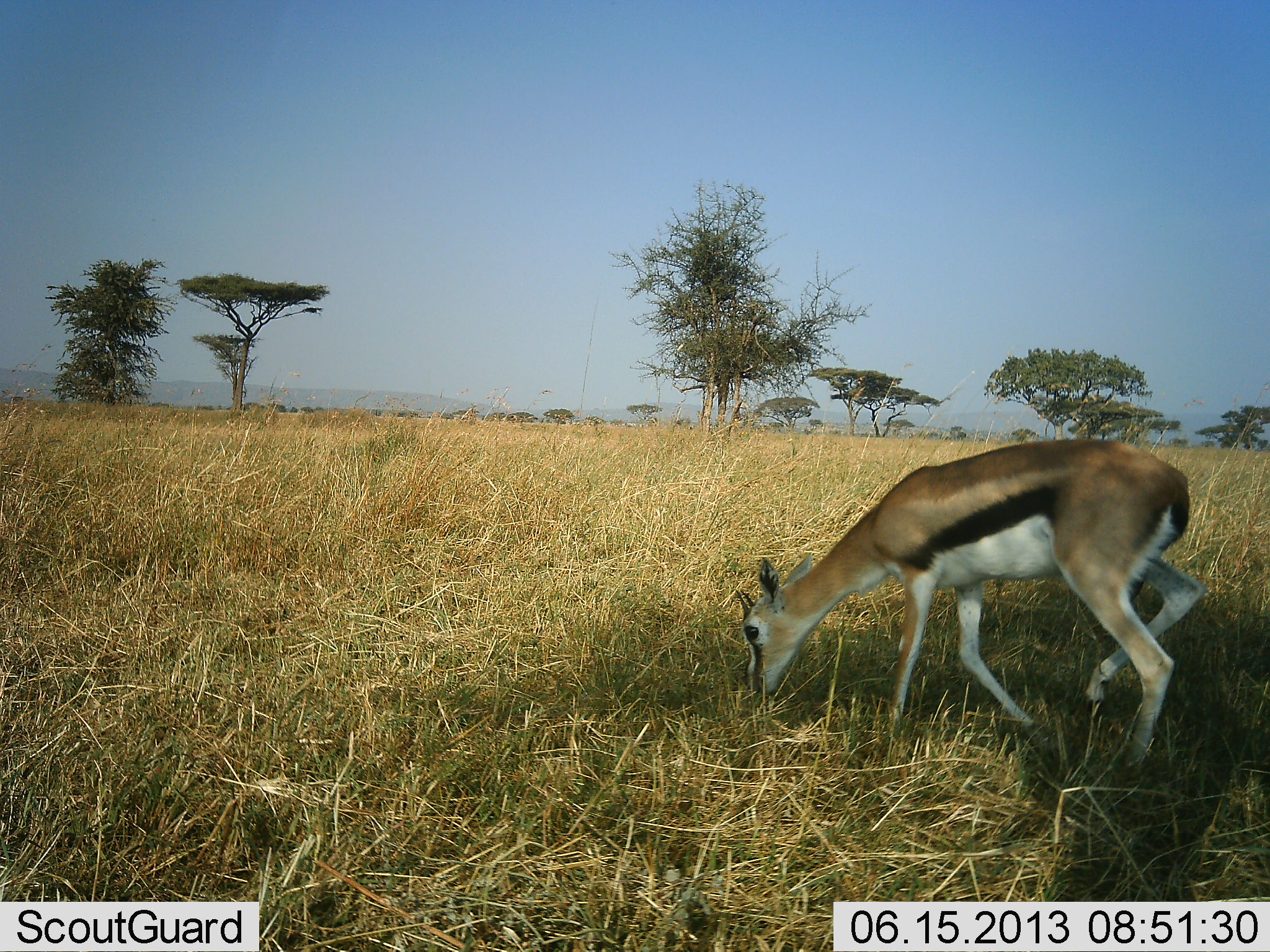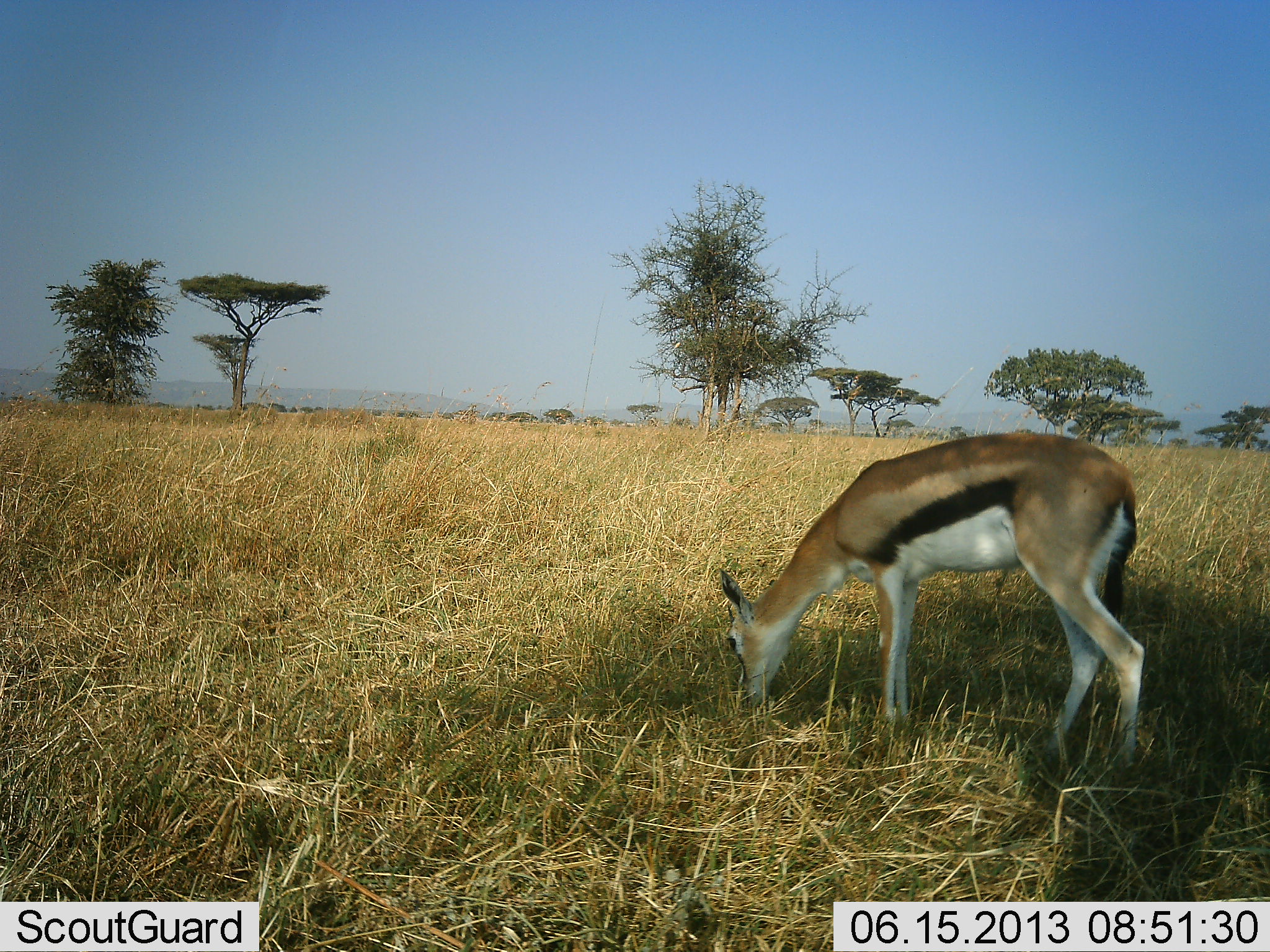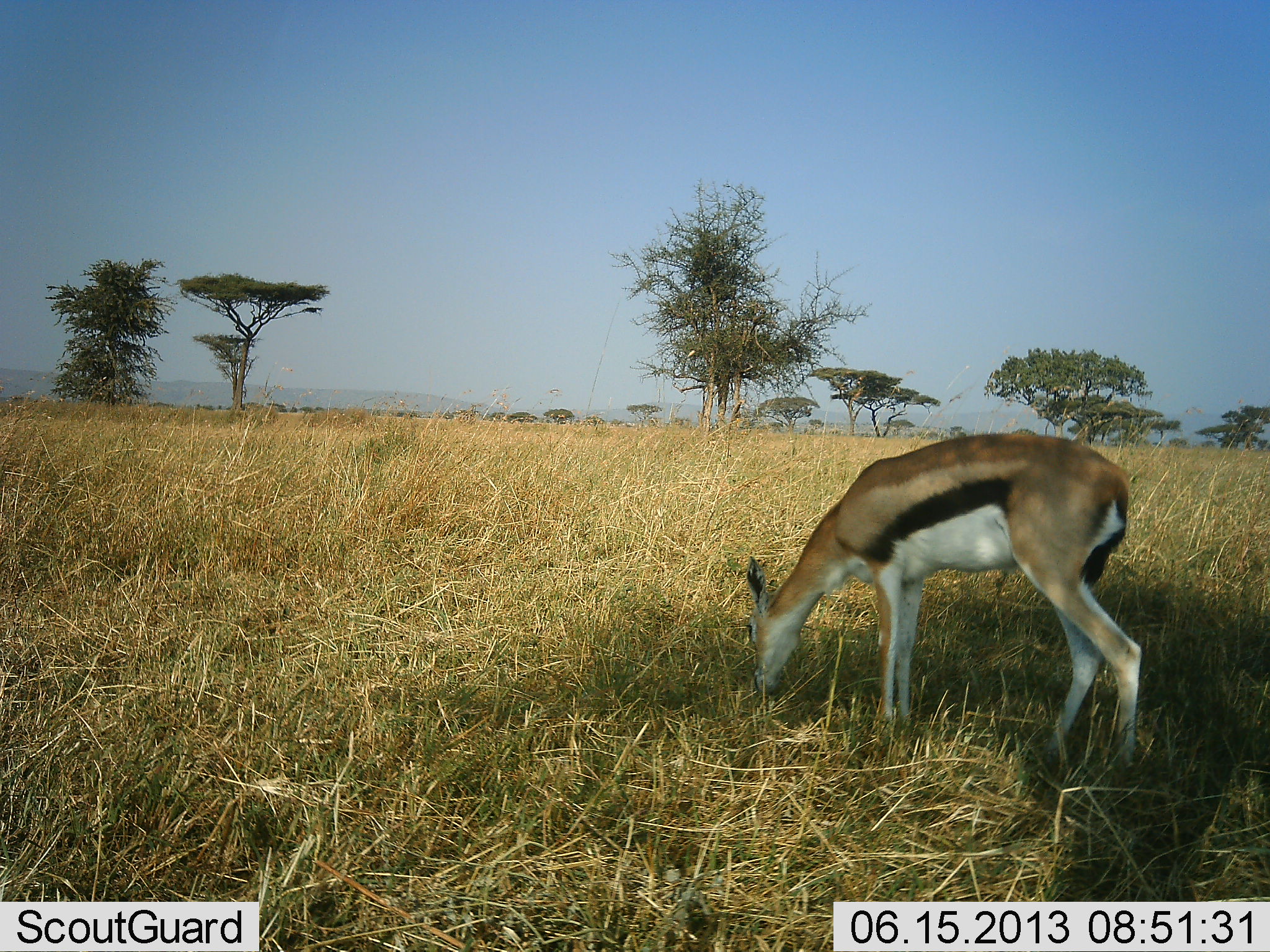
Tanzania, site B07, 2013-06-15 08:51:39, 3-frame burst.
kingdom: Animalia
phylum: Chordata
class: Mammalia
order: Artiodactyla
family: Bovidae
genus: Eudorcas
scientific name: Eudorcas thomsonii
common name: thomson's gazelle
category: gazellethomsons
Gazellethomsons (thomson's gazelle) (Eudorcas thomsonii), count 1. Behavior (volunteer vote fractions): standing 40%, resting 0%, moving 10%, interacting 0%. Young present (vote fraction): 10%. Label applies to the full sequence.